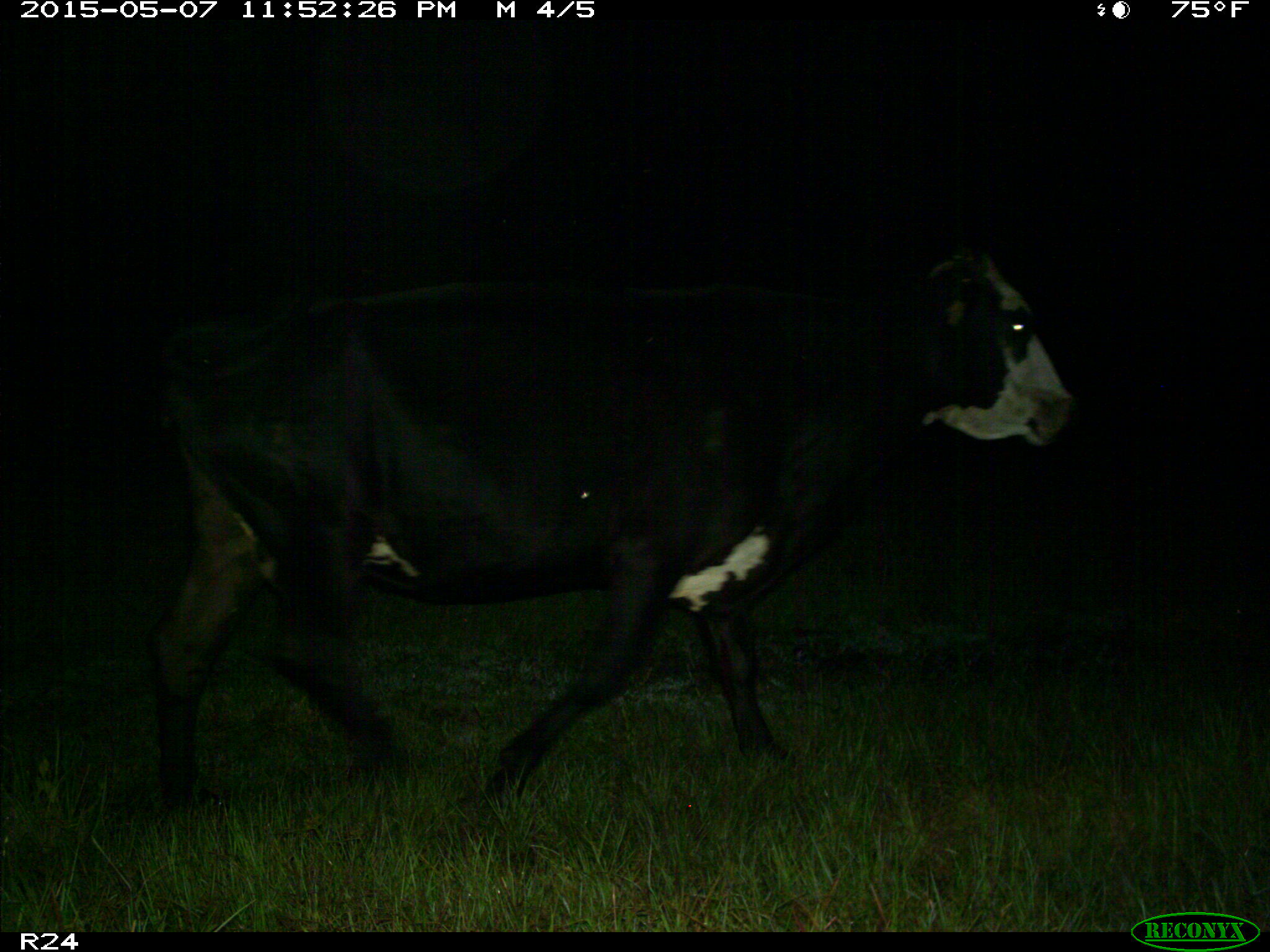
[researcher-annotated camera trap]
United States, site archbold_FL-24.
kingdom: Animalia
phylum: Chordata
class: Mammalia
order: Artiodactyla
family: Bovidae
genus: Bos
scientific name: Bos taurus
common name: domestic cow